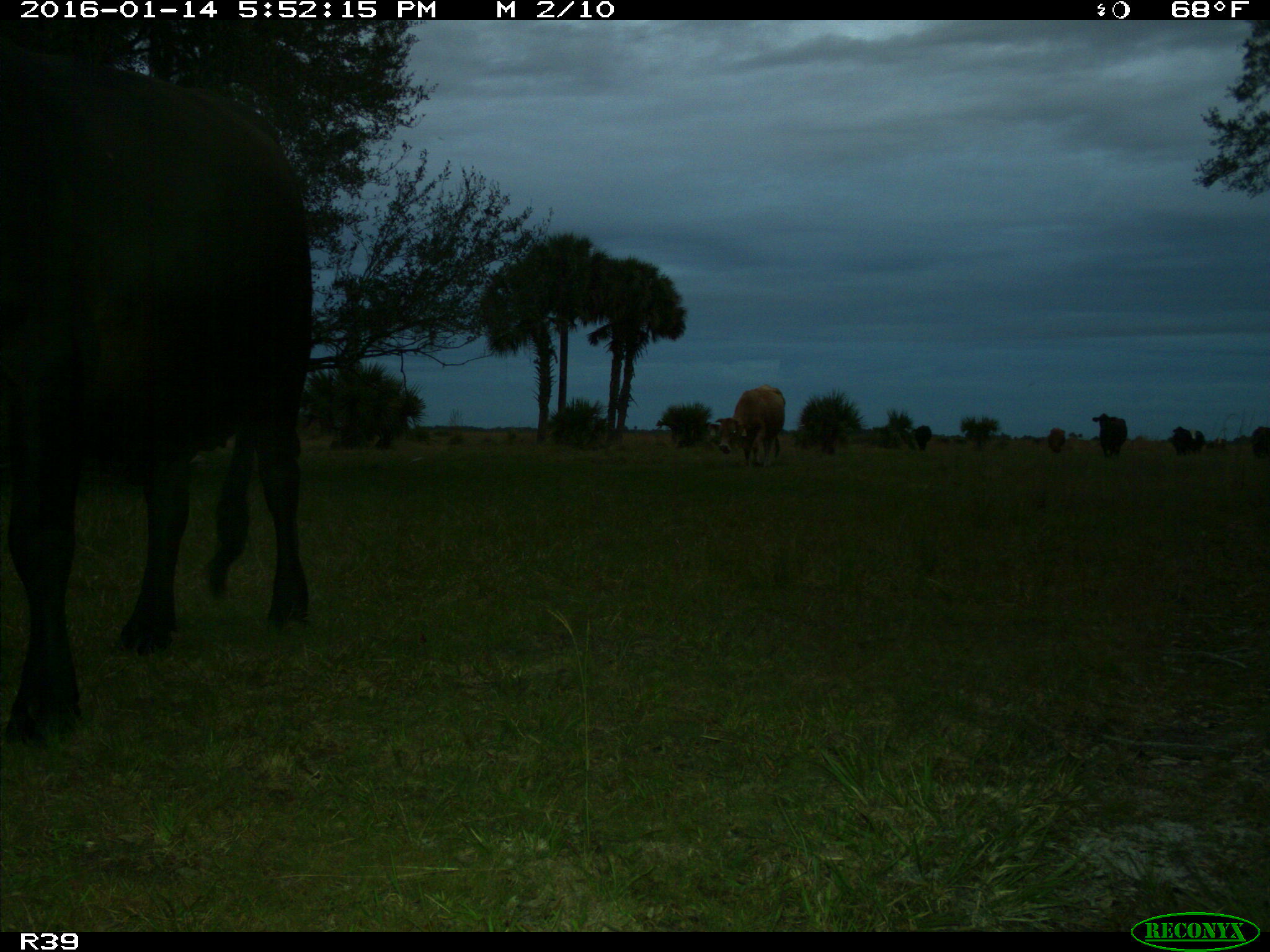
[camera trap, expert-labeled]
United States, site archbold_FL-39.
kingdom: Animalia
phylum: Chordata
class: Mammalia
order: Artiodactyla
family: Bovidae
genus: Bos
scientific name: Bos taurus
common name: domestic cow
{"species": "Bos taurus (domestic cow)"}